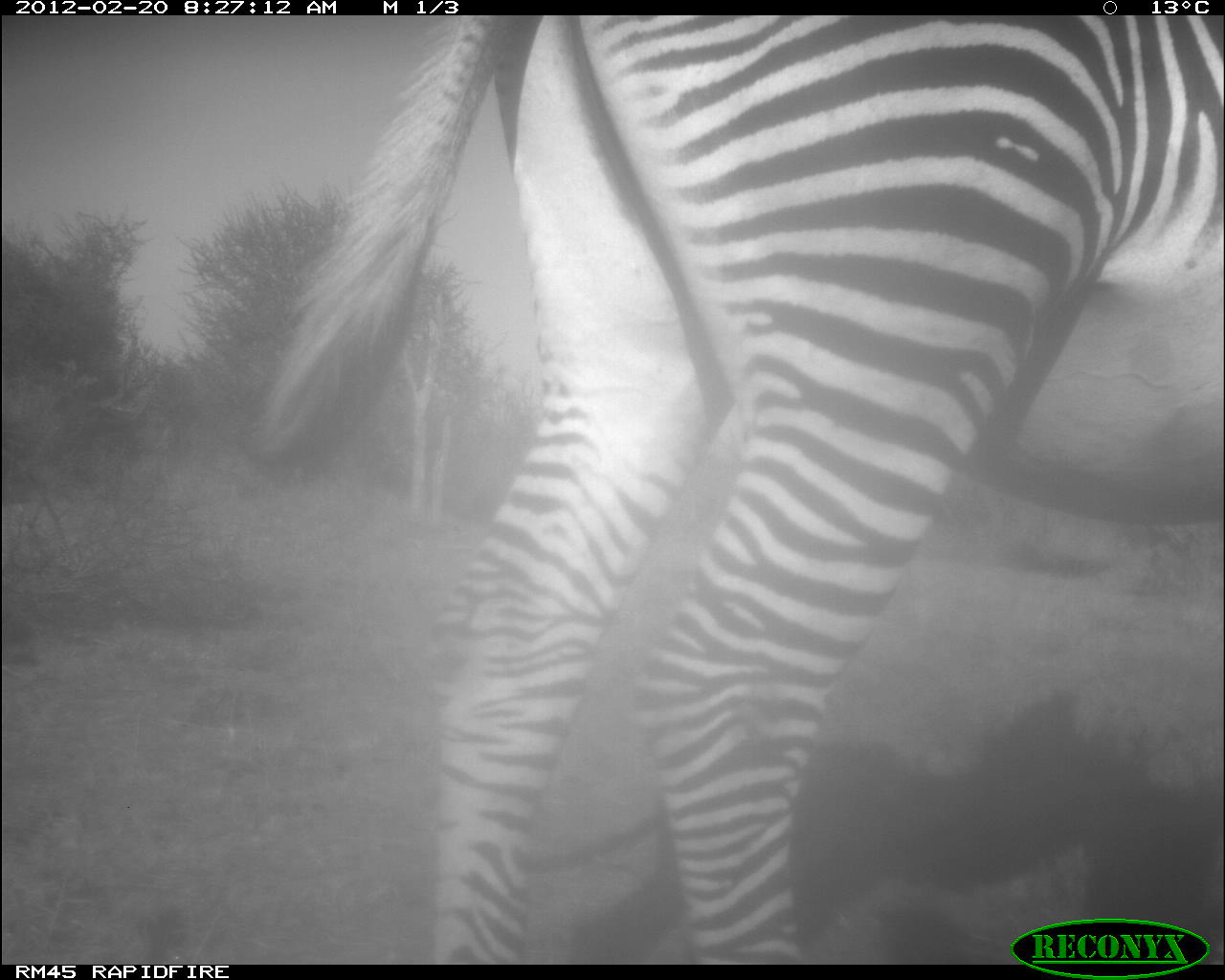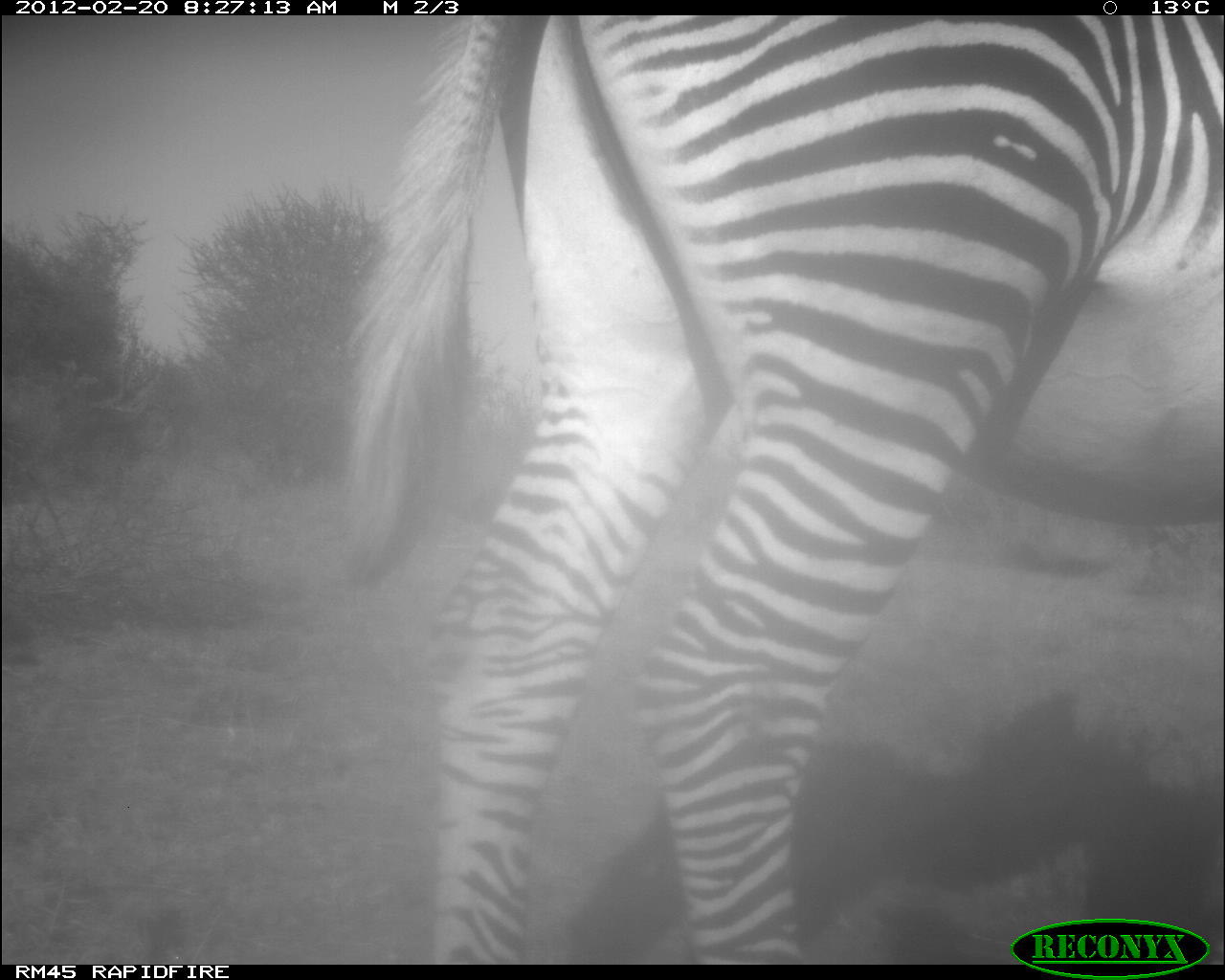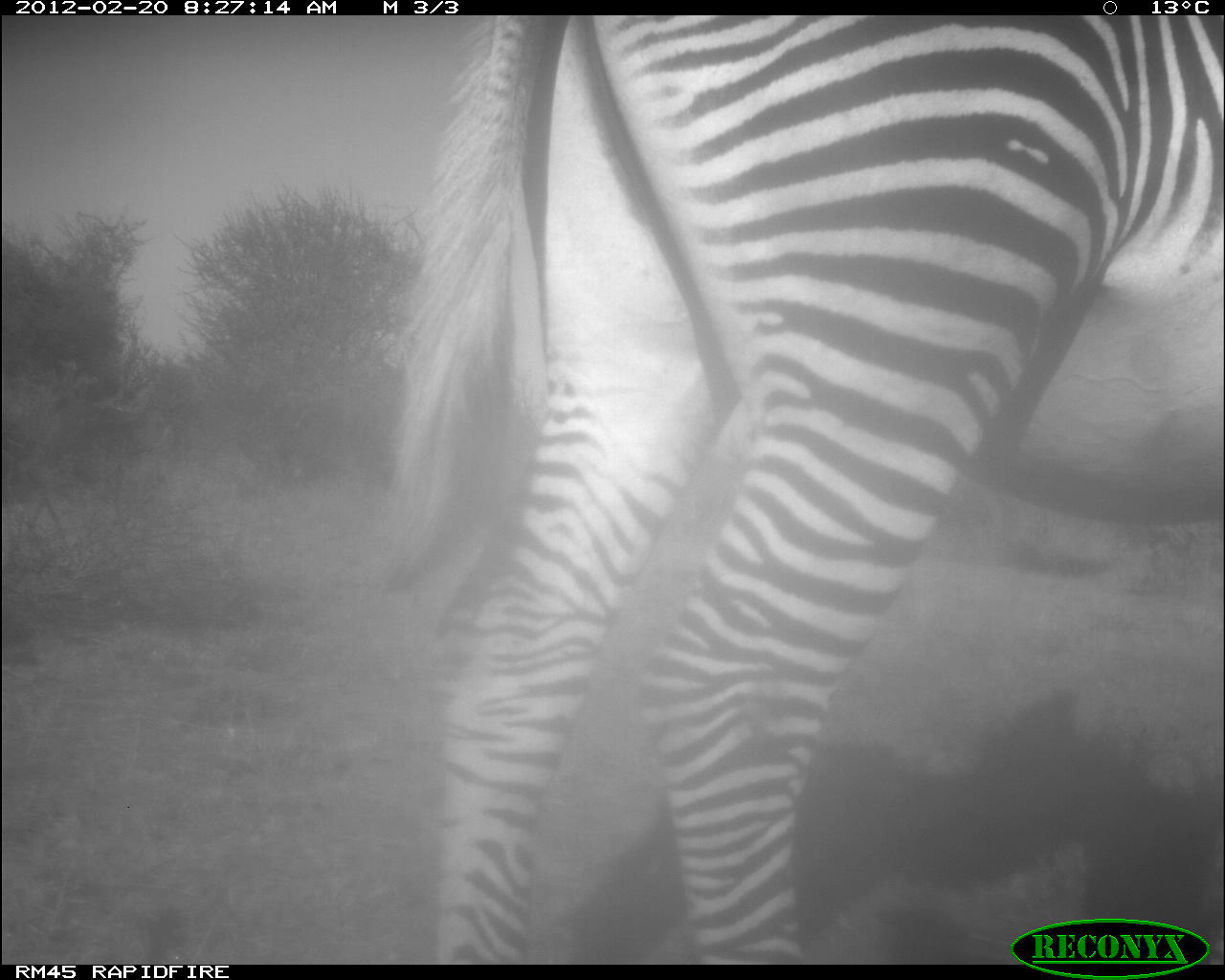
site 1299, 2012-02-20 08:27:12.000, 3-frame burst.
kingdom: Animalia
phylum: Chordata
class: Mammalia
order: Perissodactyla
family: Equidae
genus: Equus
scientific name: Equus grevyi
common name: grévy's zebra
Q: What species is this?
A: Equus grevyi (grévy's zebra).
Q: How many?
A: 1.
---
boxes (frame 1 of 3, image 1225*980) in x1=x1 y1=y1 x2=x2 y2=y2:
equus grevyi: x1=243 y1=17 x2=1223 y2=964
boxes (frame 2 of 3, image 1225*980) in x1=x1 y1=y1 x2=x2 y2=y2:
equus grevyi: x1=338 y1=15 x2=1224 y2=965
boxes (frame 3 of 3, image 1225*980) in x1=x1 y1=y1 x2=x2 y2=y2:
equus grevyi: x1=363 y1=15 x2=1223 y2=965